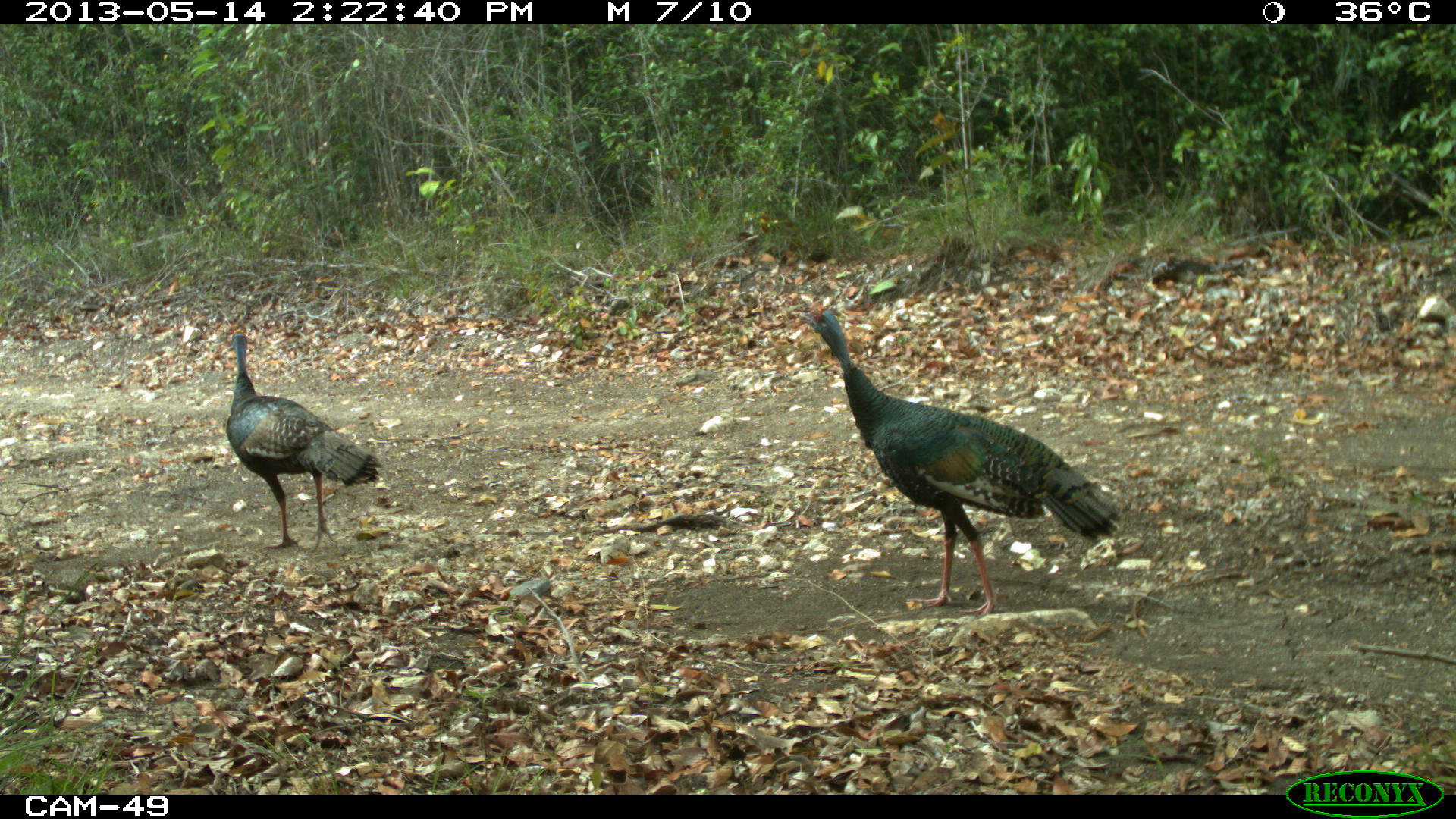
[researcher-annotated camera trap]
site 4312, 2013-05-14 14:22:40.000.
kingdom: Animalia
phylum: Chordata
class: Aves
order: Galliformes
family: Phasianidae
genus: Meleagris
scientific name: Meleagris ocellata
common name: ocellated turkey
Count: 4.